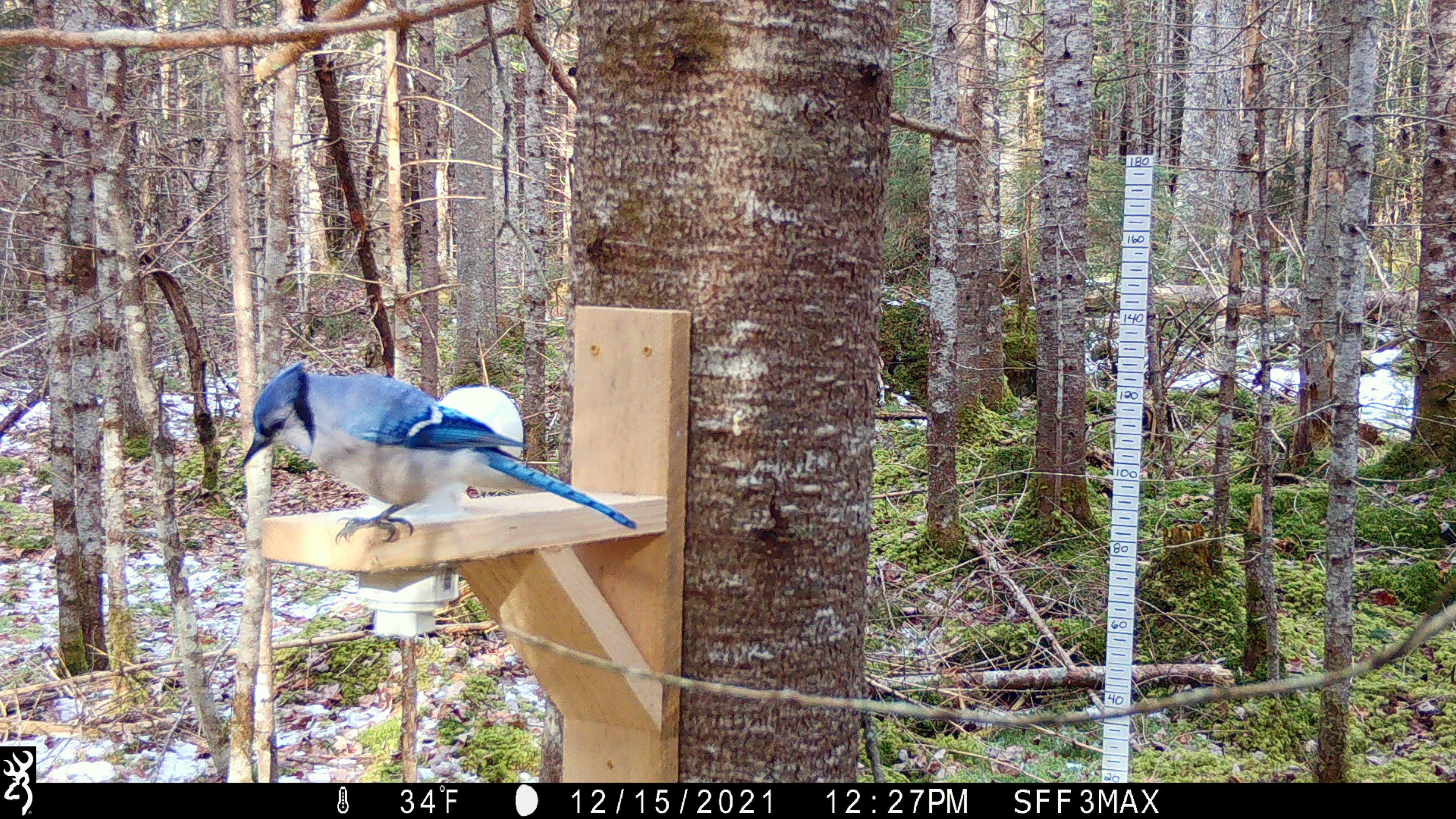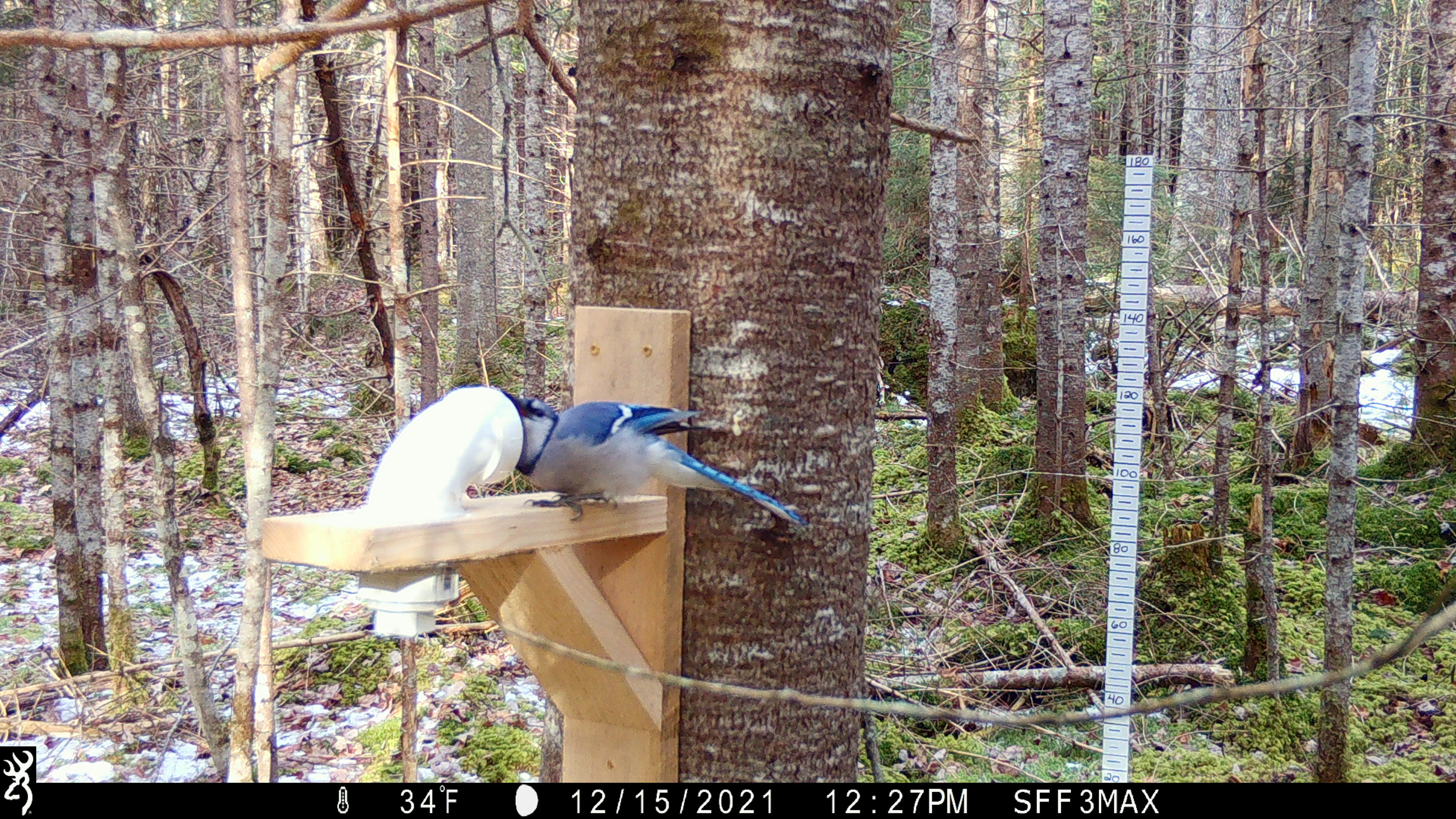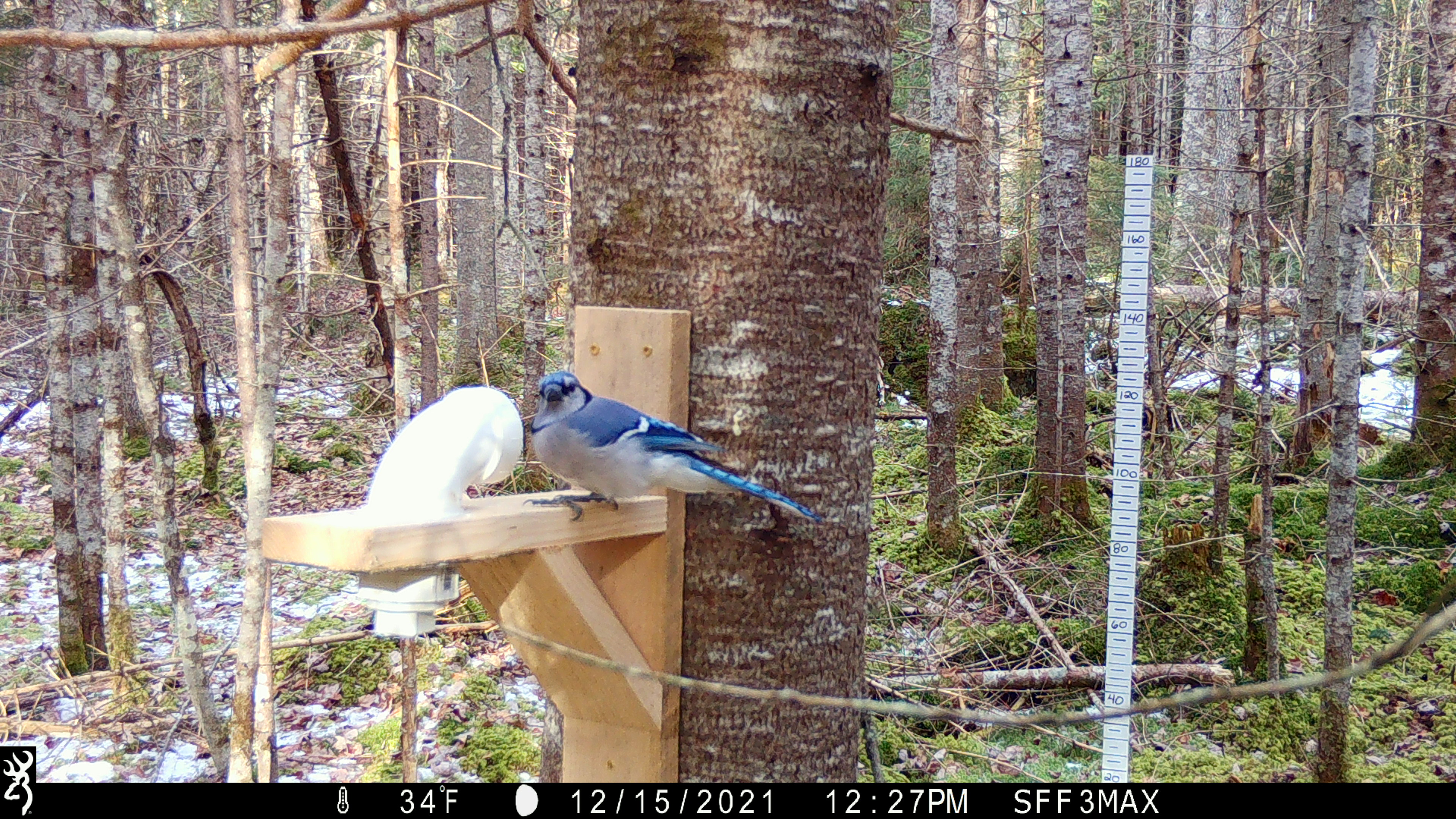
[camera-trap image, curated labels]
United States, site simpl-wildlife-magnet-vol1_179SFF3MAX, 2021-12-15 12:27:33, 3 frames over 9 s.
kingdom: Animalia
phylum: Chordata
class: Aves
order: Passeriformes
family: Corvidae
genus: Cyanocitta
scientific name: Cyanocitta cristata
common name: blue jay